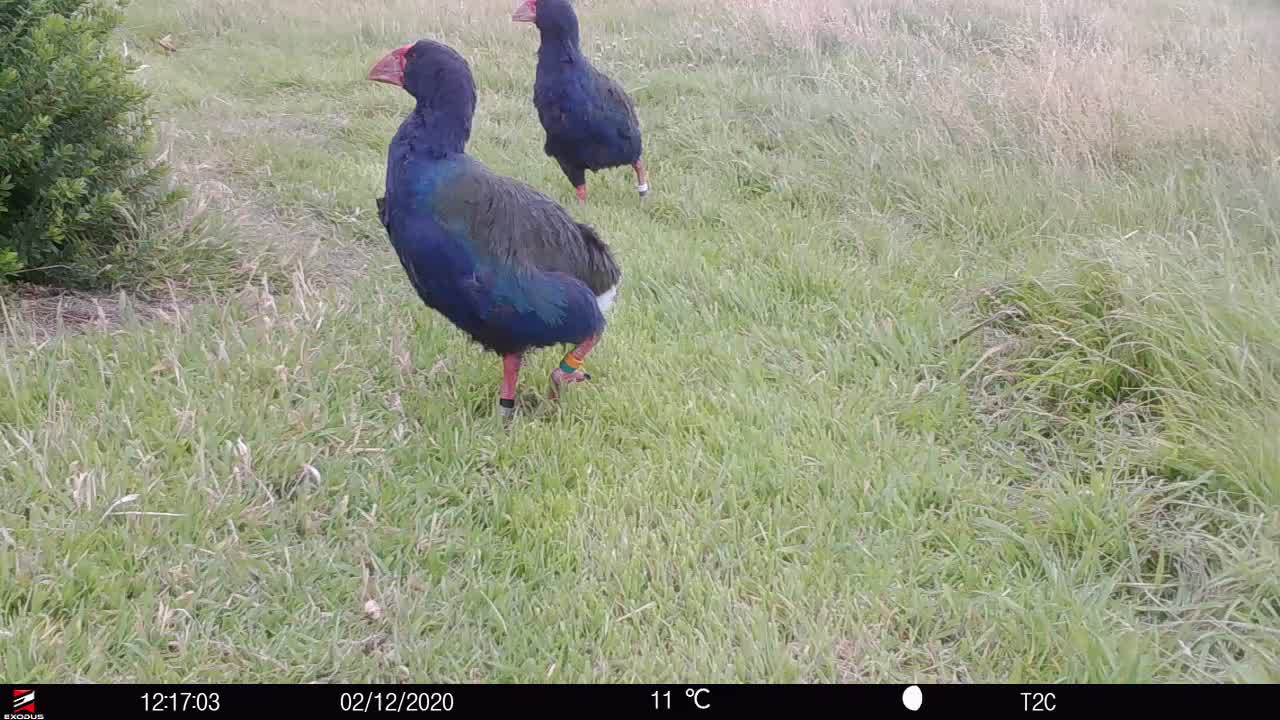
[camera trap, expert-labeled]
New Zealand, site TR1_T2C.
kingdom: Animalia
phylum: Chordata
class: Aves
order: Gruiformes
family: Rallidae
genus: Porphyrio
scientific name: Porphyrio mantelli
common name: takahe